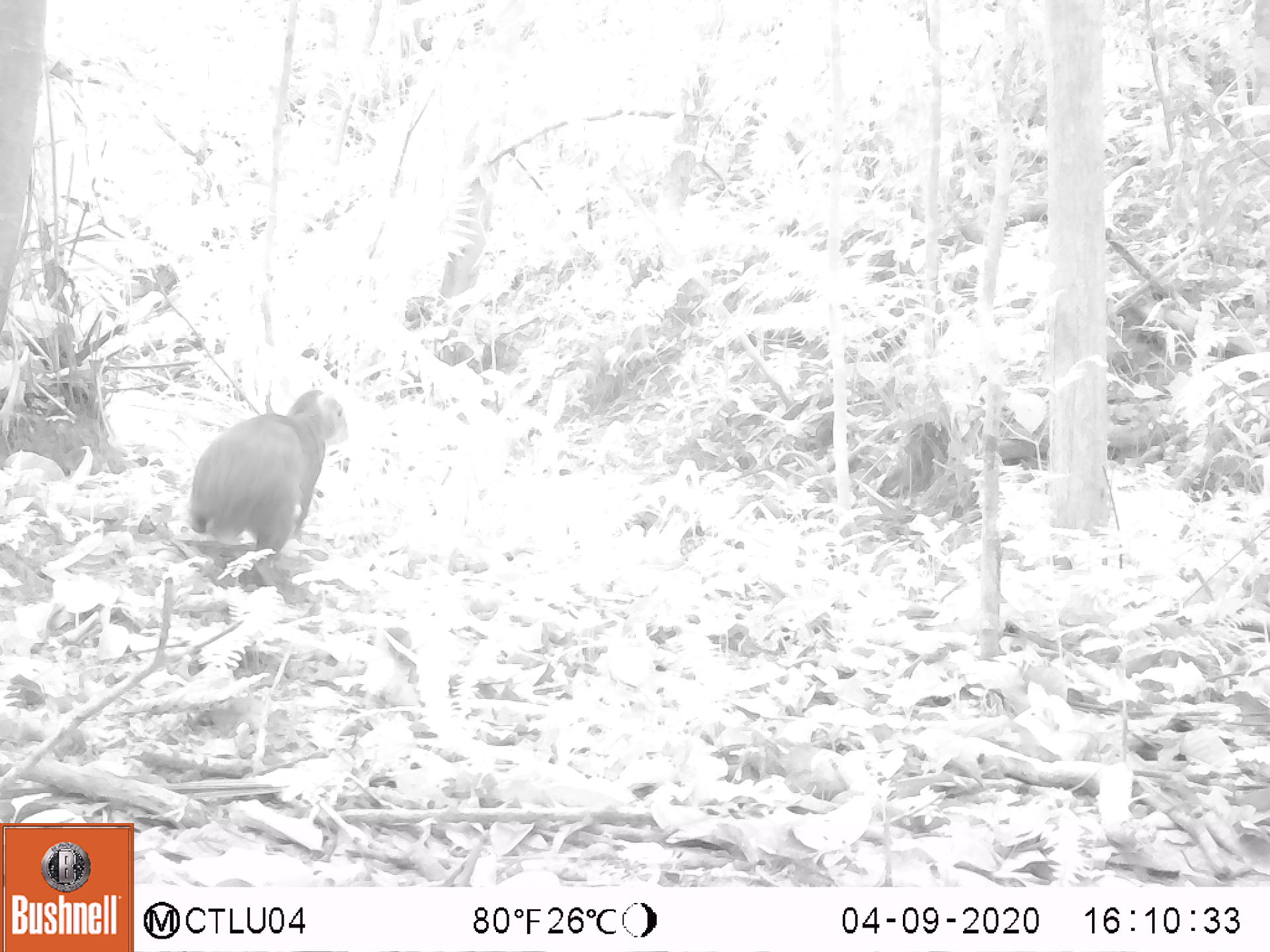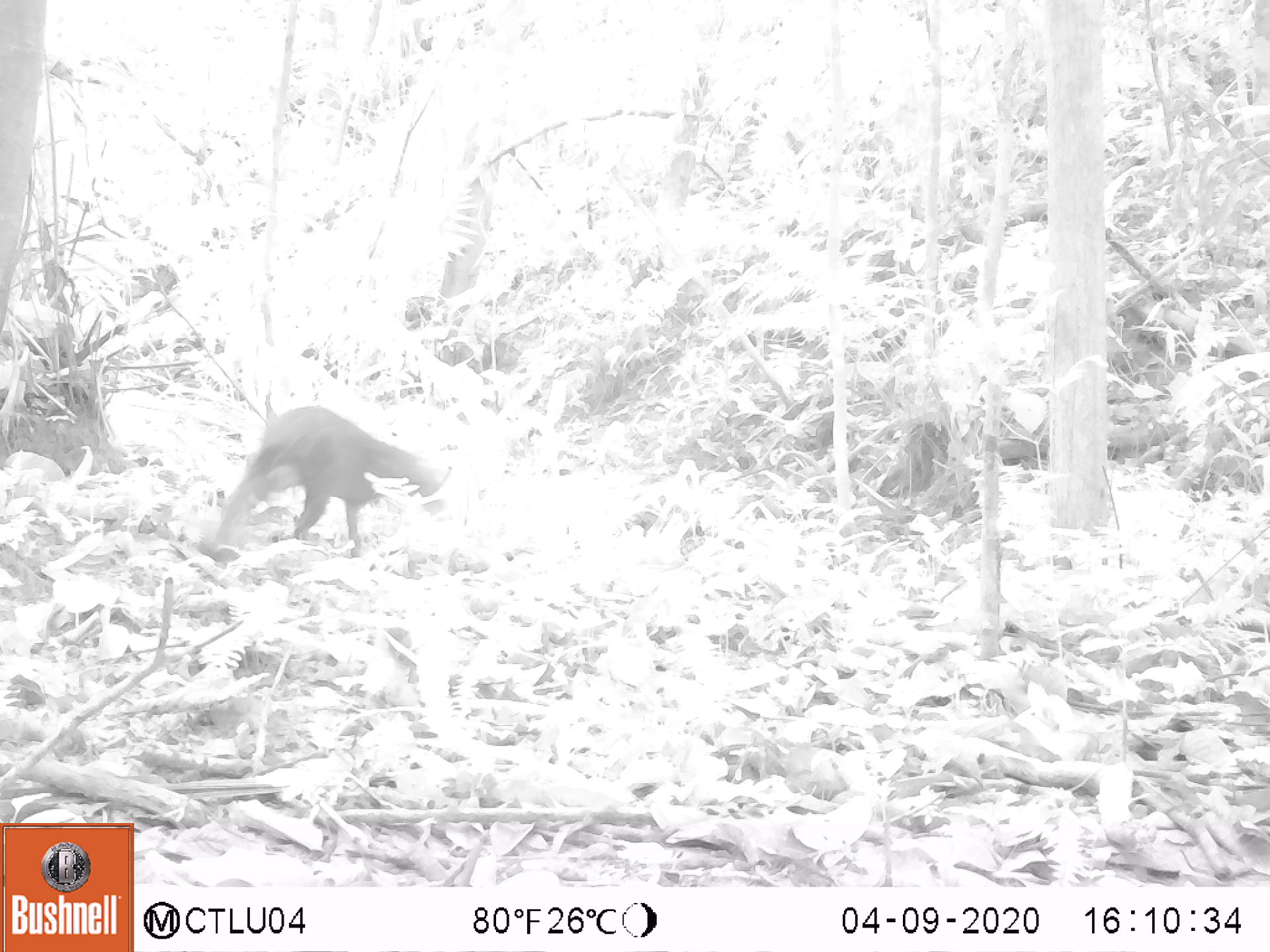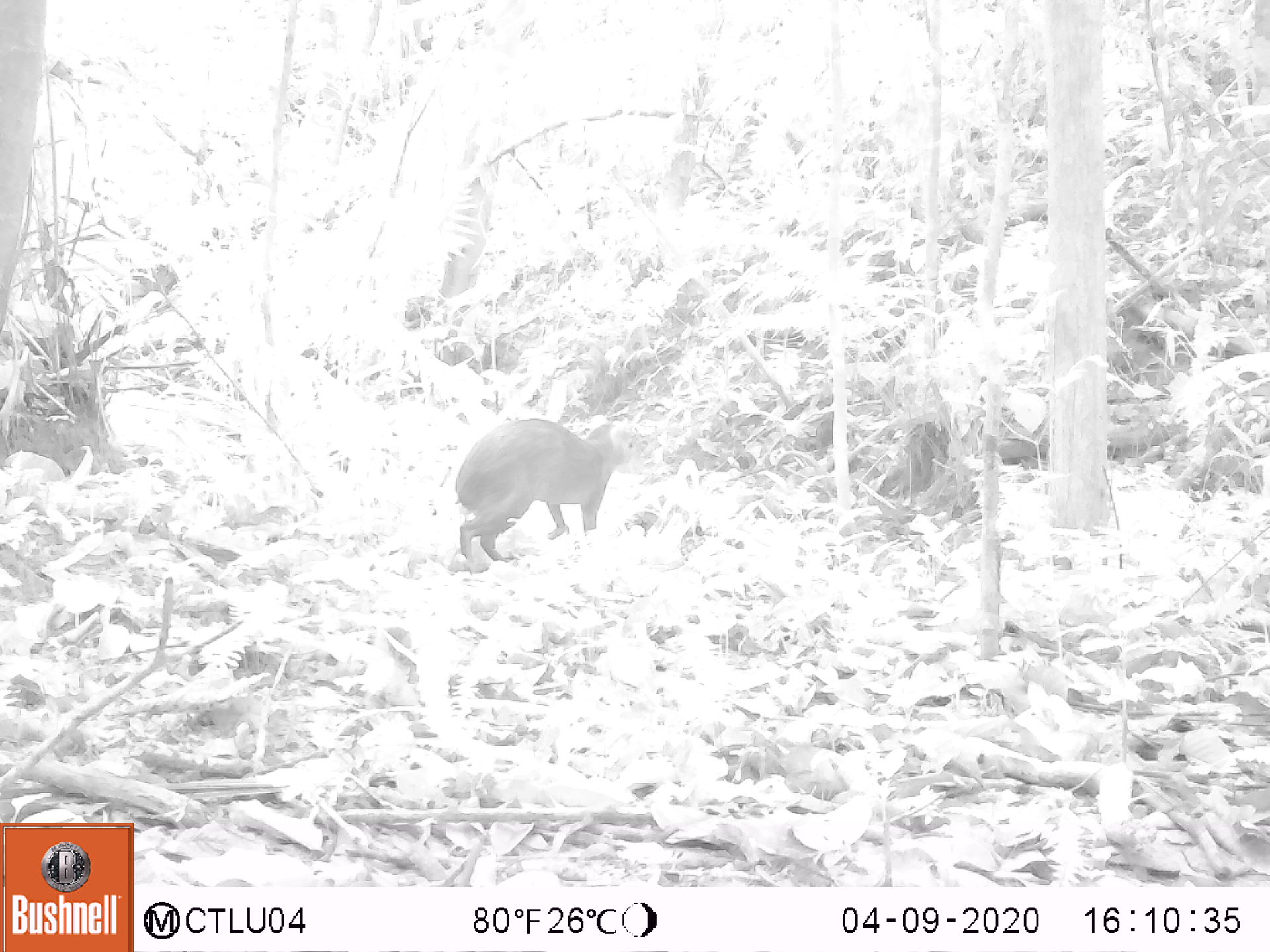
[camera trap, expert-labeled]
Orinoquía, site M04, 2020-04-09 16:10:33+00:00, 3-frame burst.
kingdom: Animalia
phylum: Chordata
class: Mammalia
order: Rodentia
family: Dasyproctidae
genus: Dasyprocta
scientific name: Dasyprocta fuliginosa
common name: black agouti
Black agouti (Dasyprocta fuliginosa).